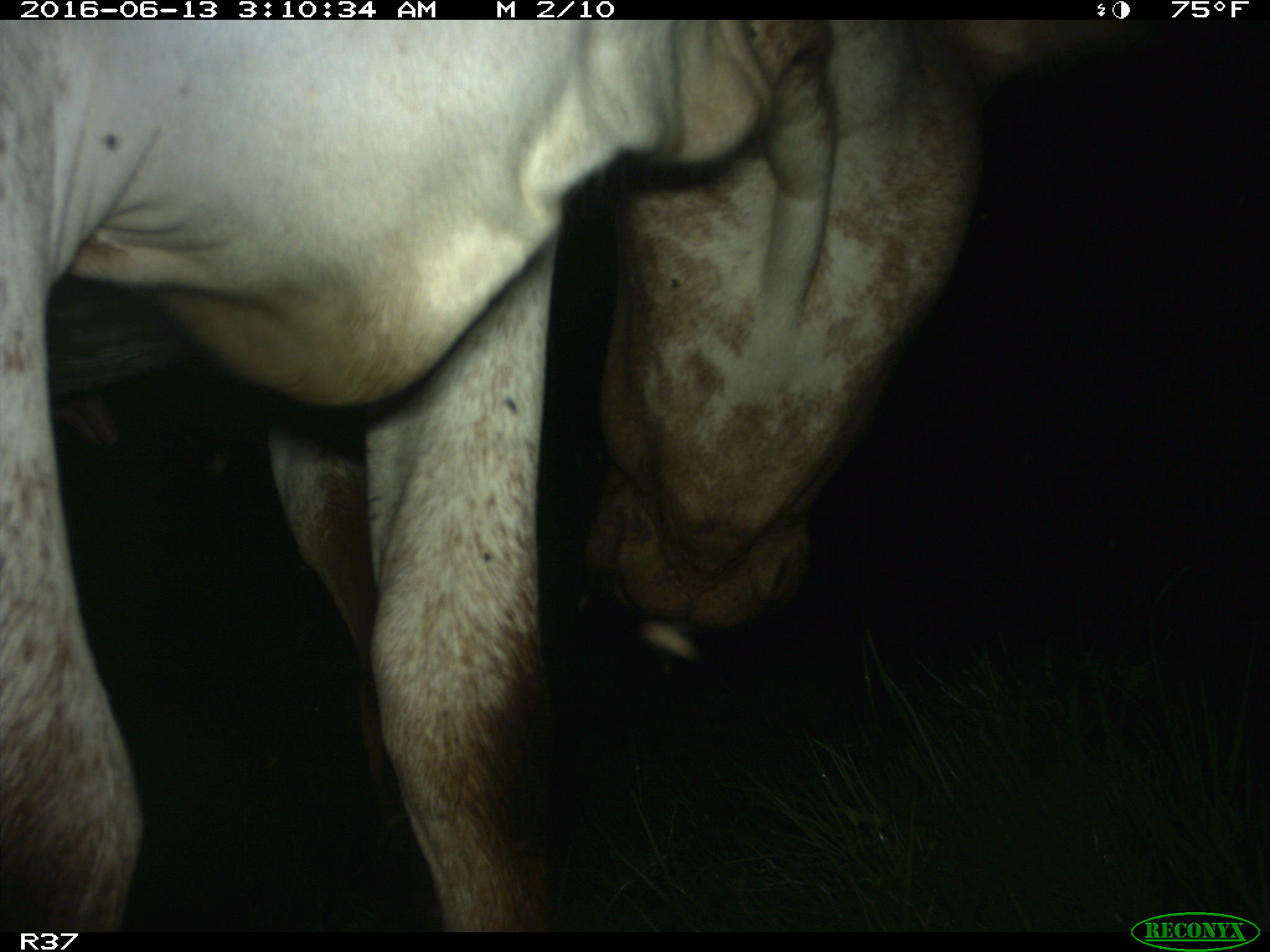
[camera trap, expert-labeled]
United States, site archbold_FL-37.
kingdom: Animalia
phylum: Chordata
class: Mammalia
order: Artiodactyla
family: Bovidae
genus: Bos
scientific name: Bos taurus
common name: domestic cow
Bos taurus (domestic cow).